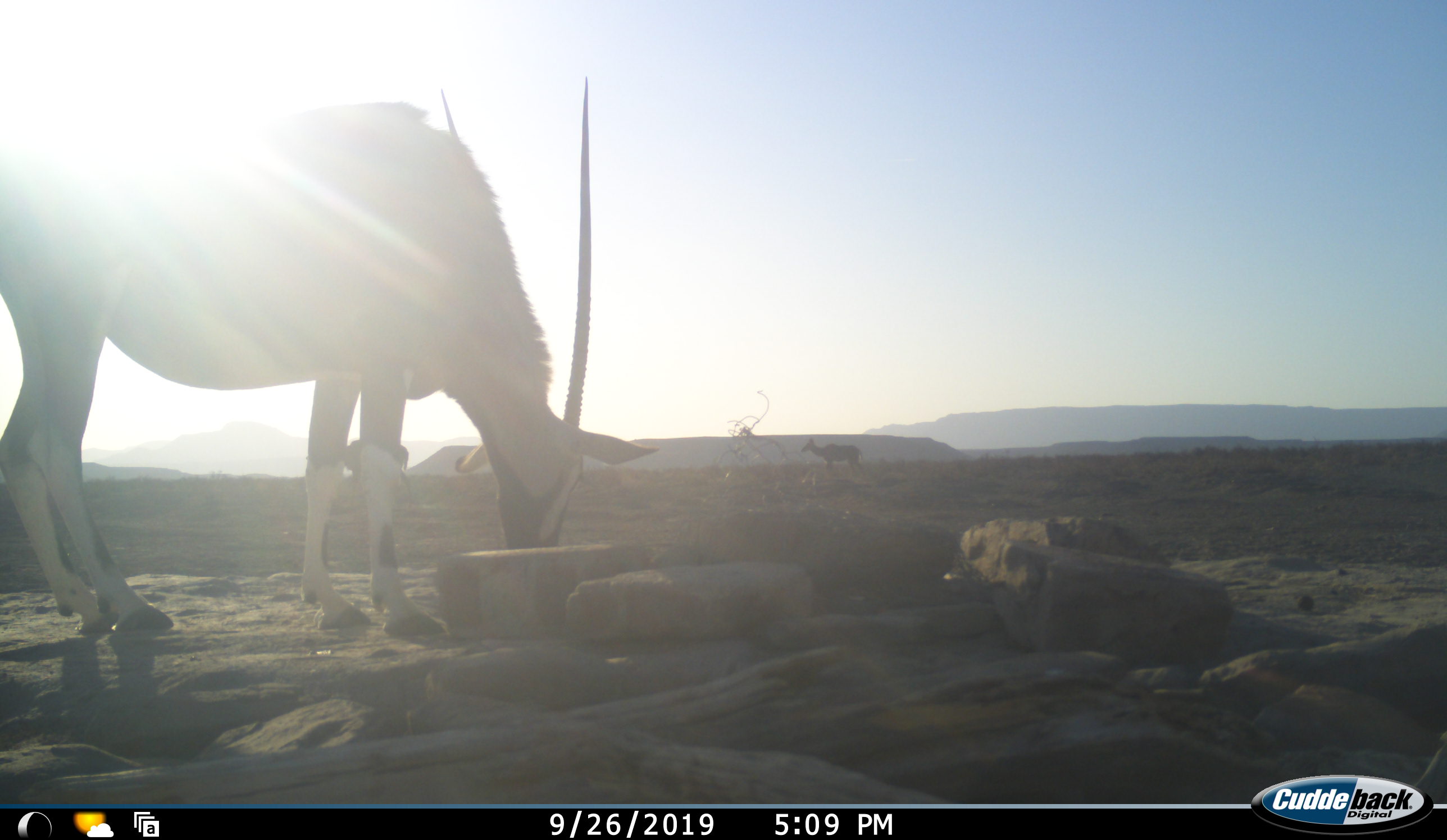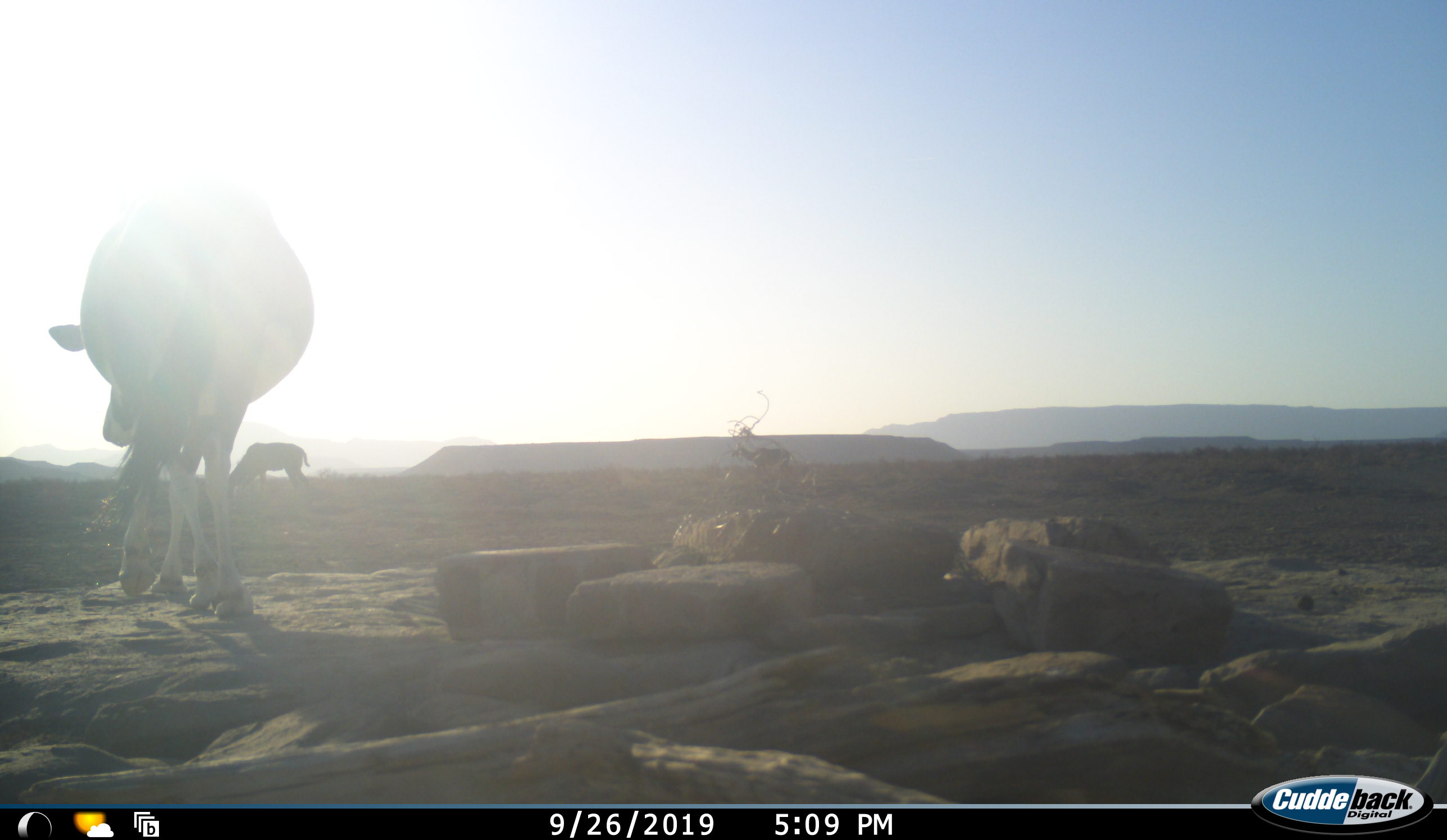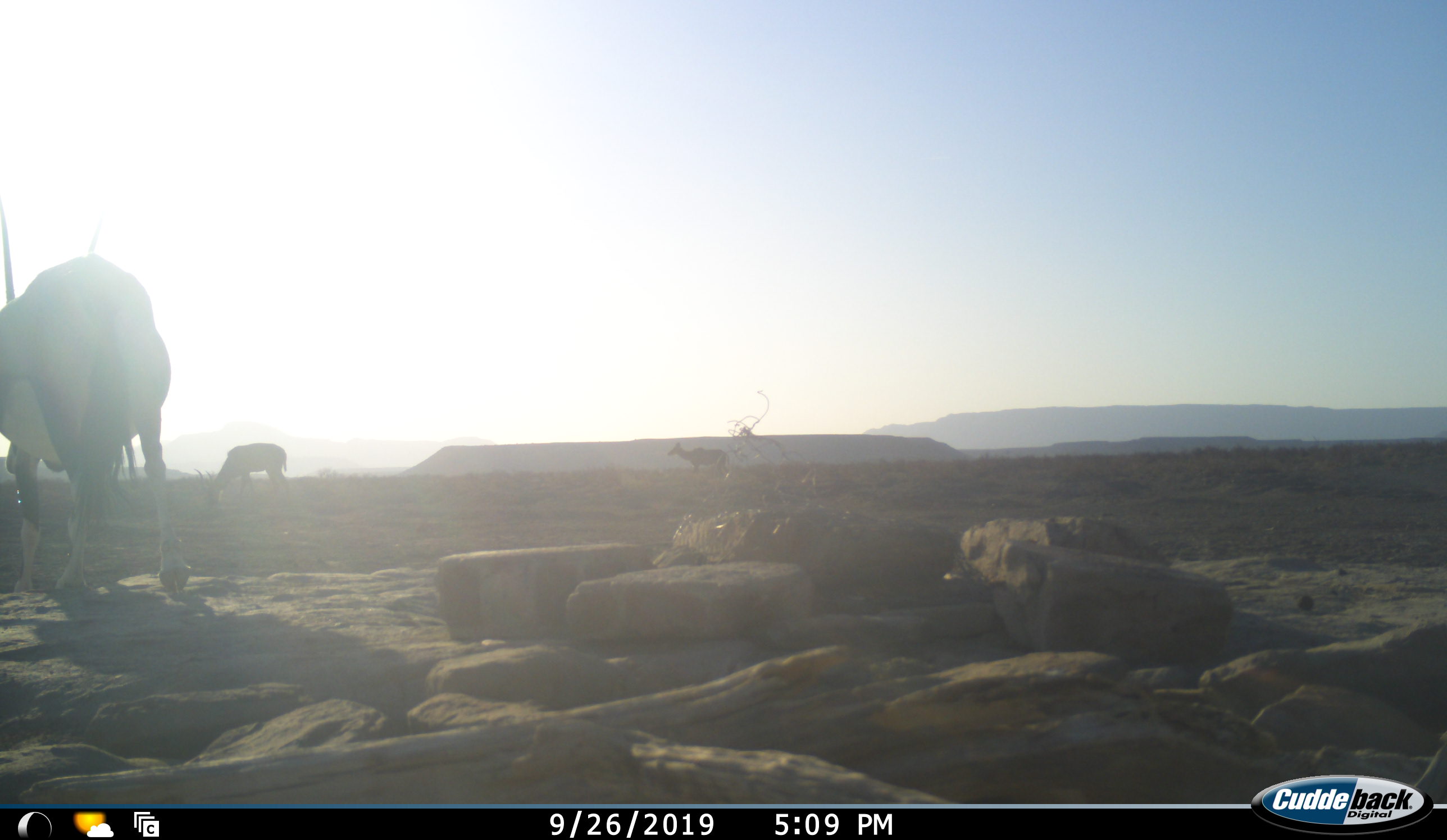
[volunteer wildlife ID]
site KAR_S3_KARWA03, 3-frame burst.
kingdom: Animalia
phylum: Chordata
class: Mammalia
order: Artiodactyla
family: Bovidae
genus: Oryx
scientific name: Oryx gazella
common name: gemsbok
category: oryx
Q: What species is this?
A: Oryx (gemsbok) (Oryx gazella).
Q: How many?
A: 1.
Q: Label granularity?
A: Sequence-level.